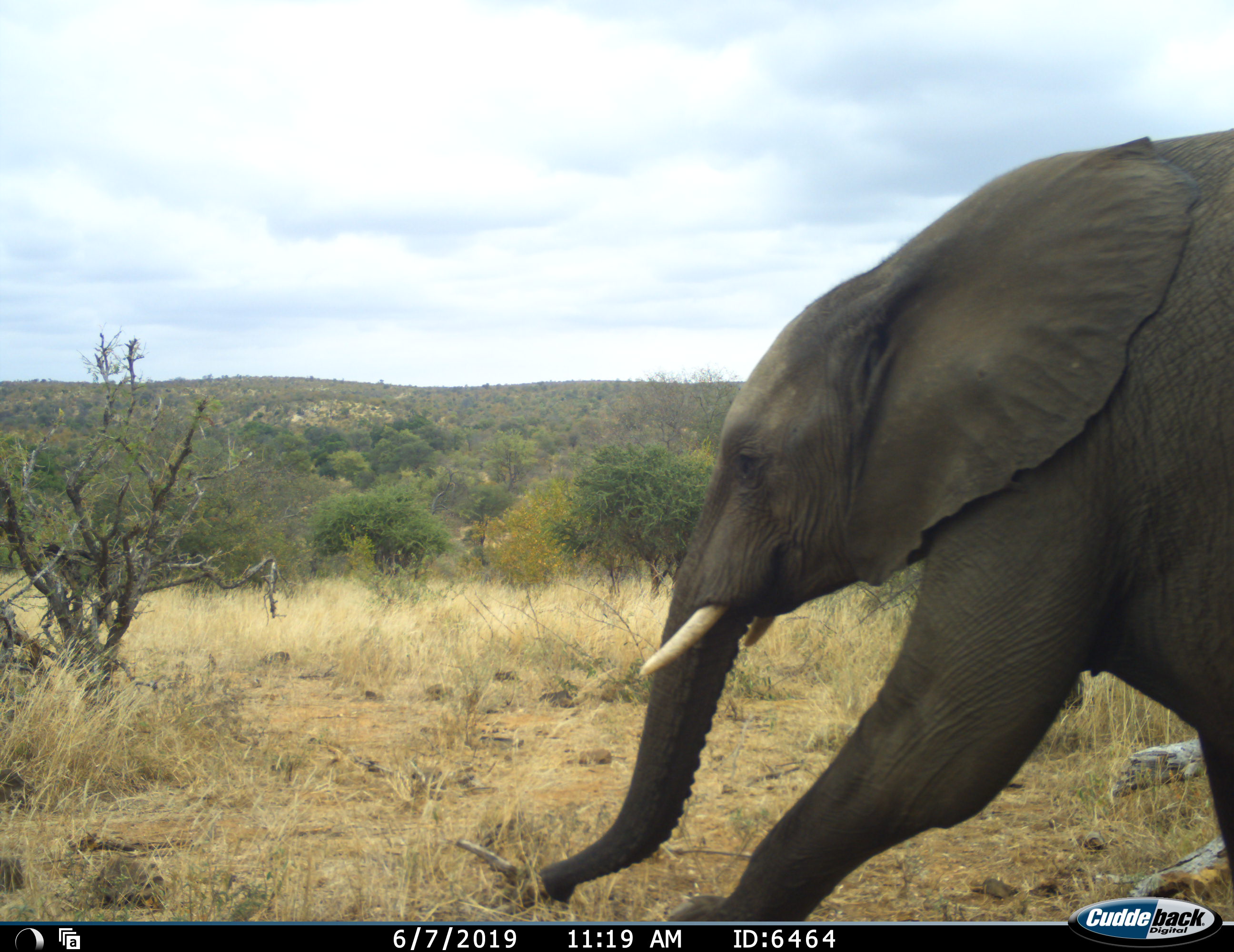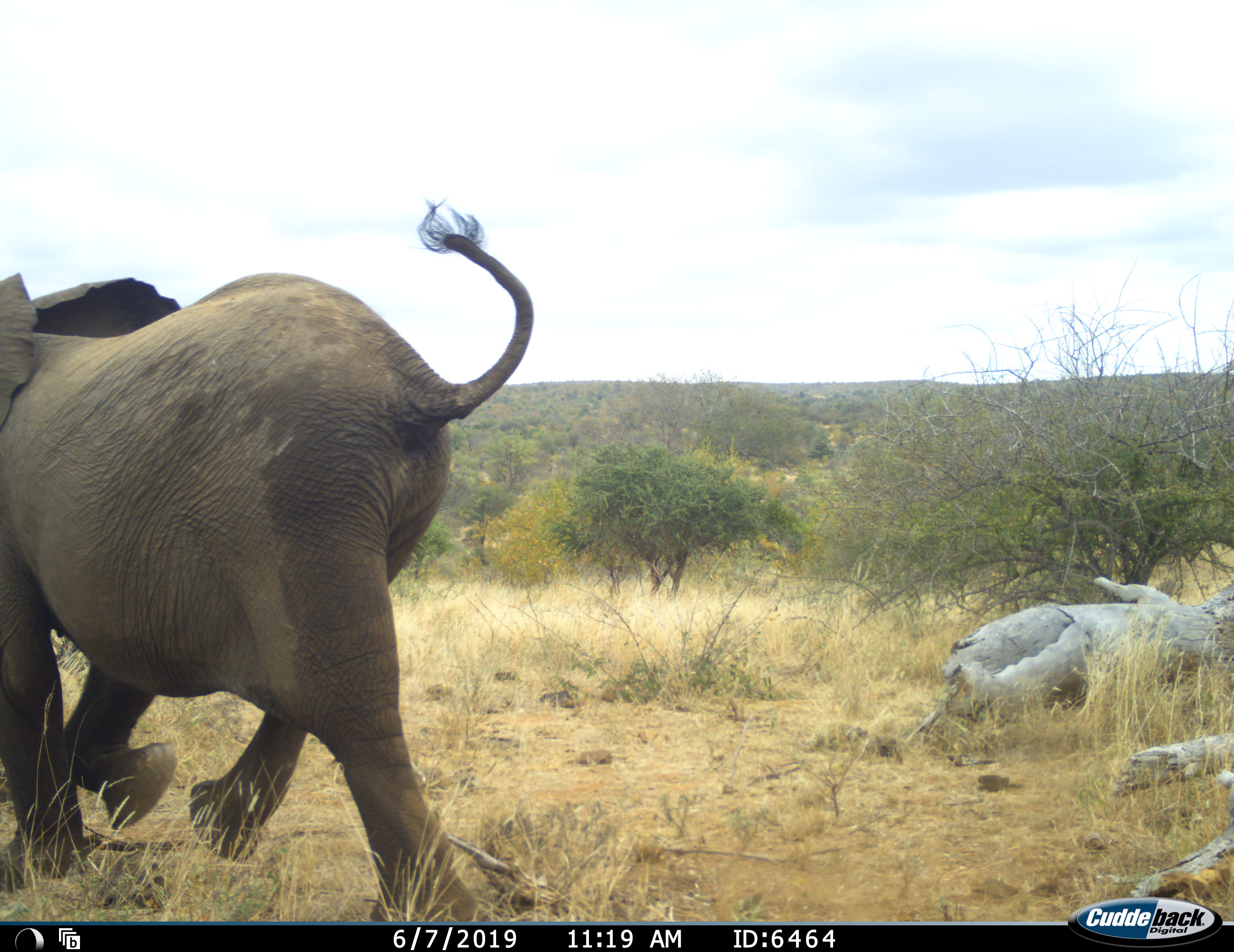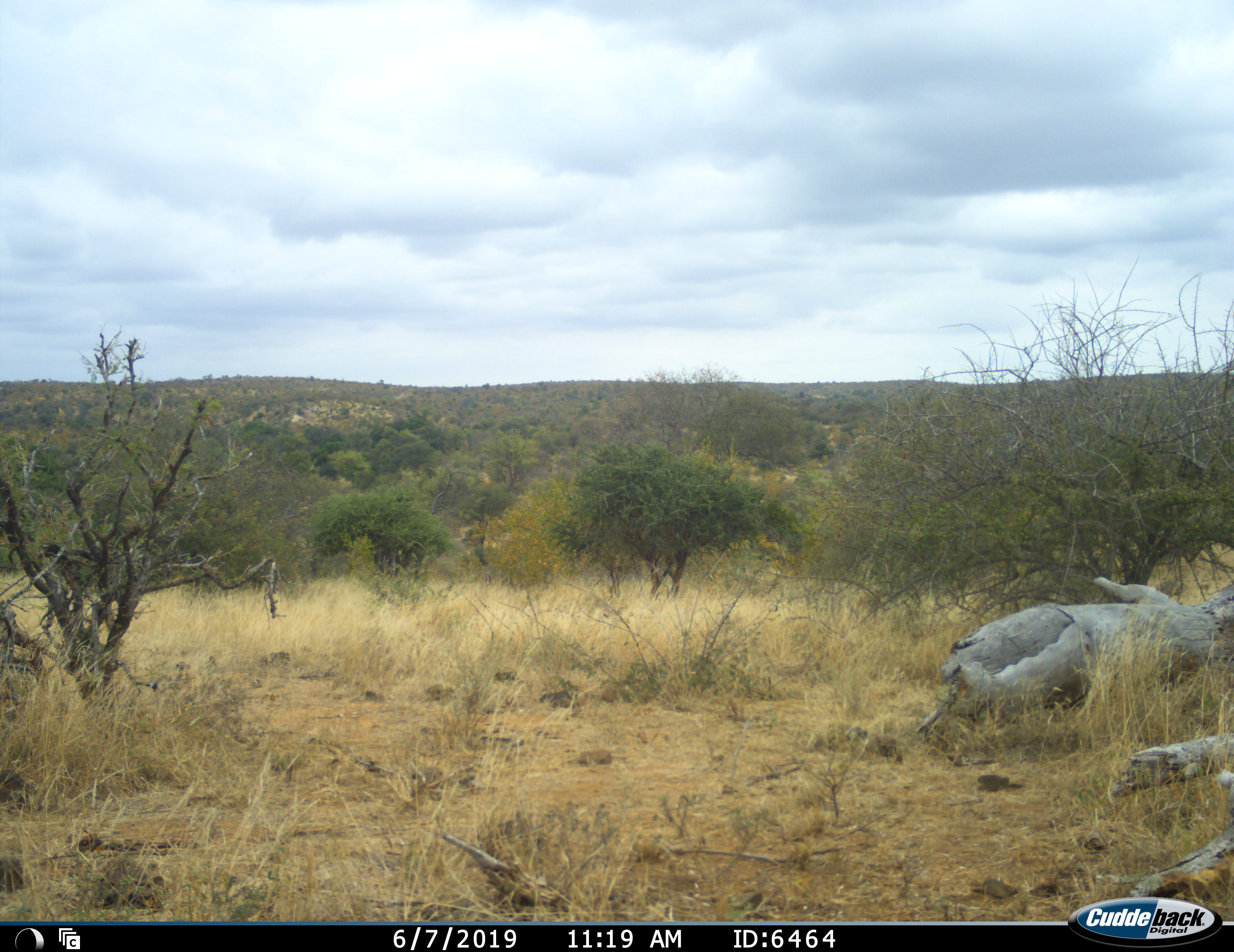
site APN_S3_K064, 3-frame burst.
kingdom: Animalia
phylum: Chordata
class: Mammalia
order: Proboscidea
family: Elephantidae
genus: Loxodonta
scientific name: Loxodonta africana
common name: african bush elephant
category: elephant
Elephant (african bush elephant) (Loxodonta africana), count 1. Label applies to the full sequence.